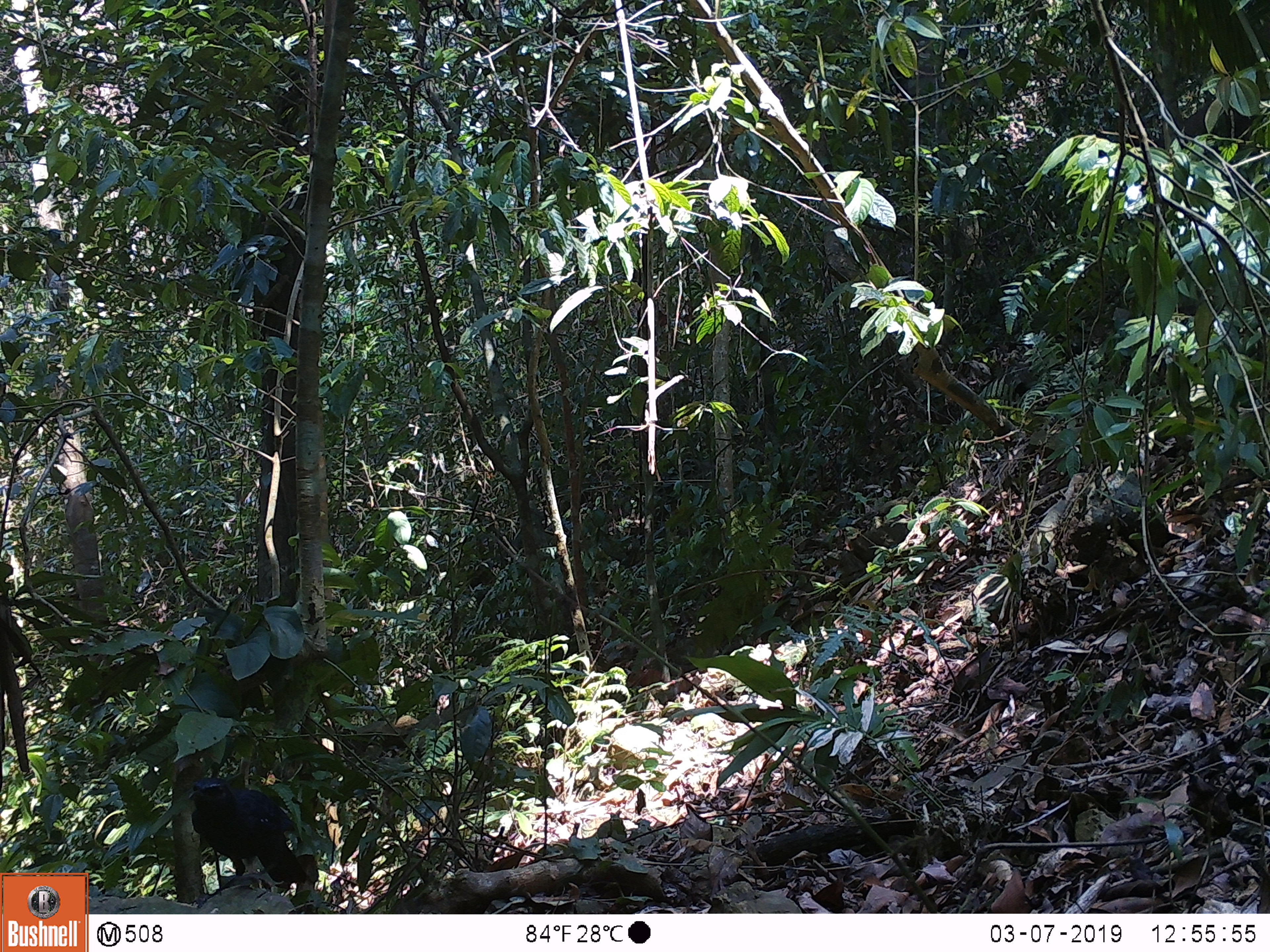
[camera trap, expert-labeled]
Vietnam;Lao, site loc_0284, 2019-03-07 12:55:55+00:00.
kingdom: Animalia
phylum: Chordata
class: Aves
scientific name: Aves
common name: bird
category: unidentified bird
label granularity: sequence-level